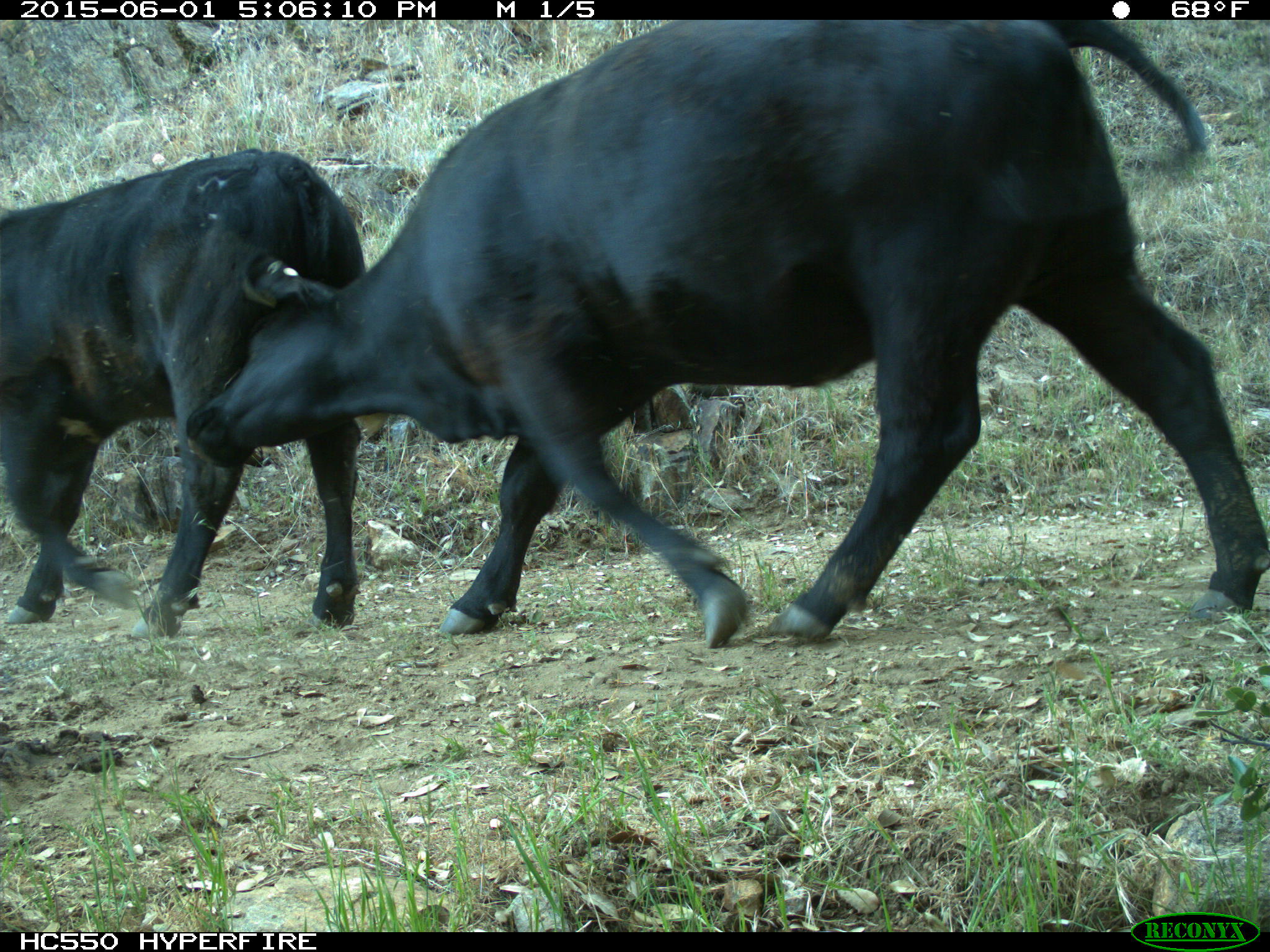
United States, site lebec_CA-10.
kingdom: Animalia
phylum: Chordata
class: Mammalia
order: Artiodactyla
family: Bovidae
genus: Bos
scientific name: Bos taurus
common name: domestic cow